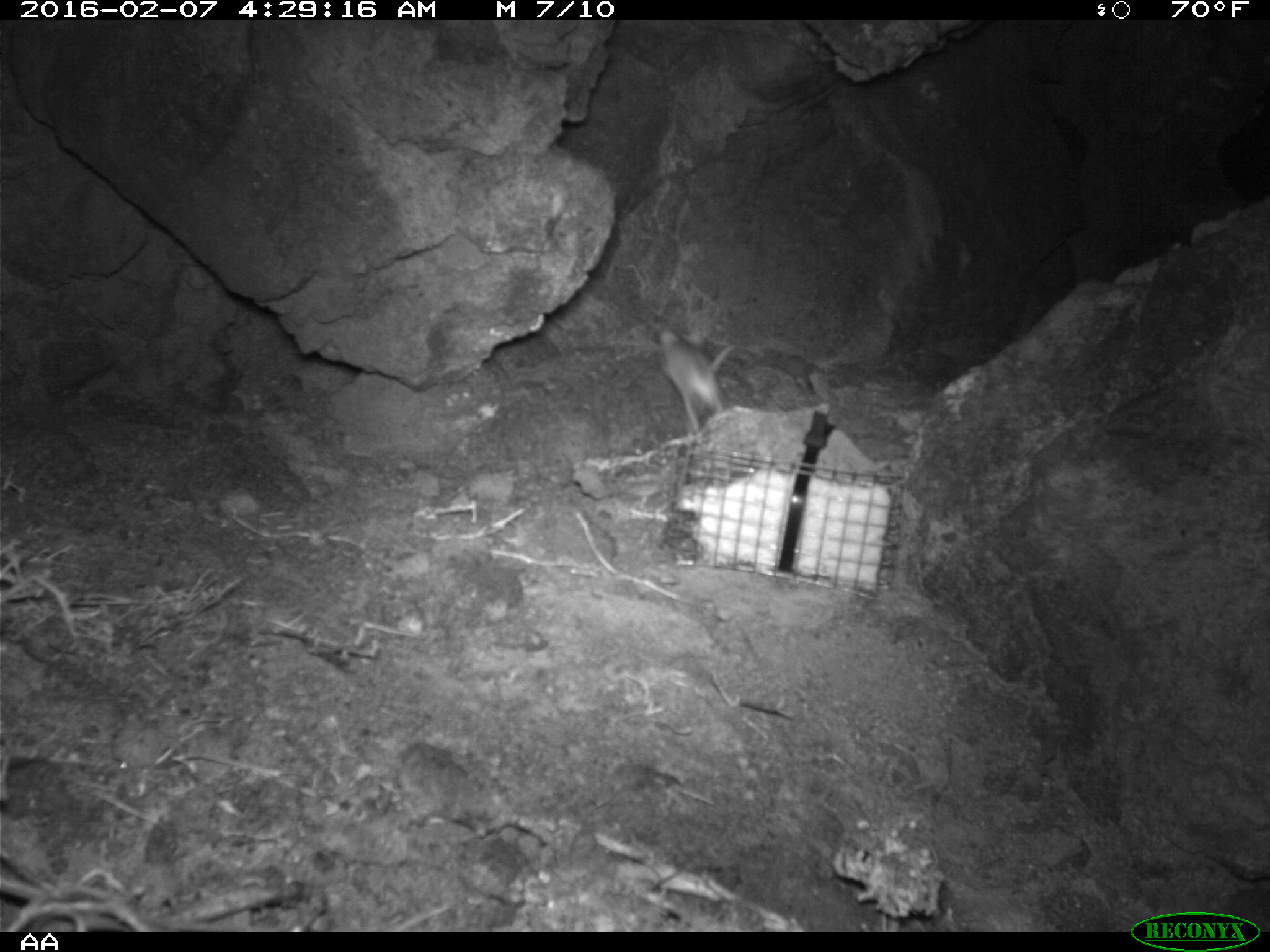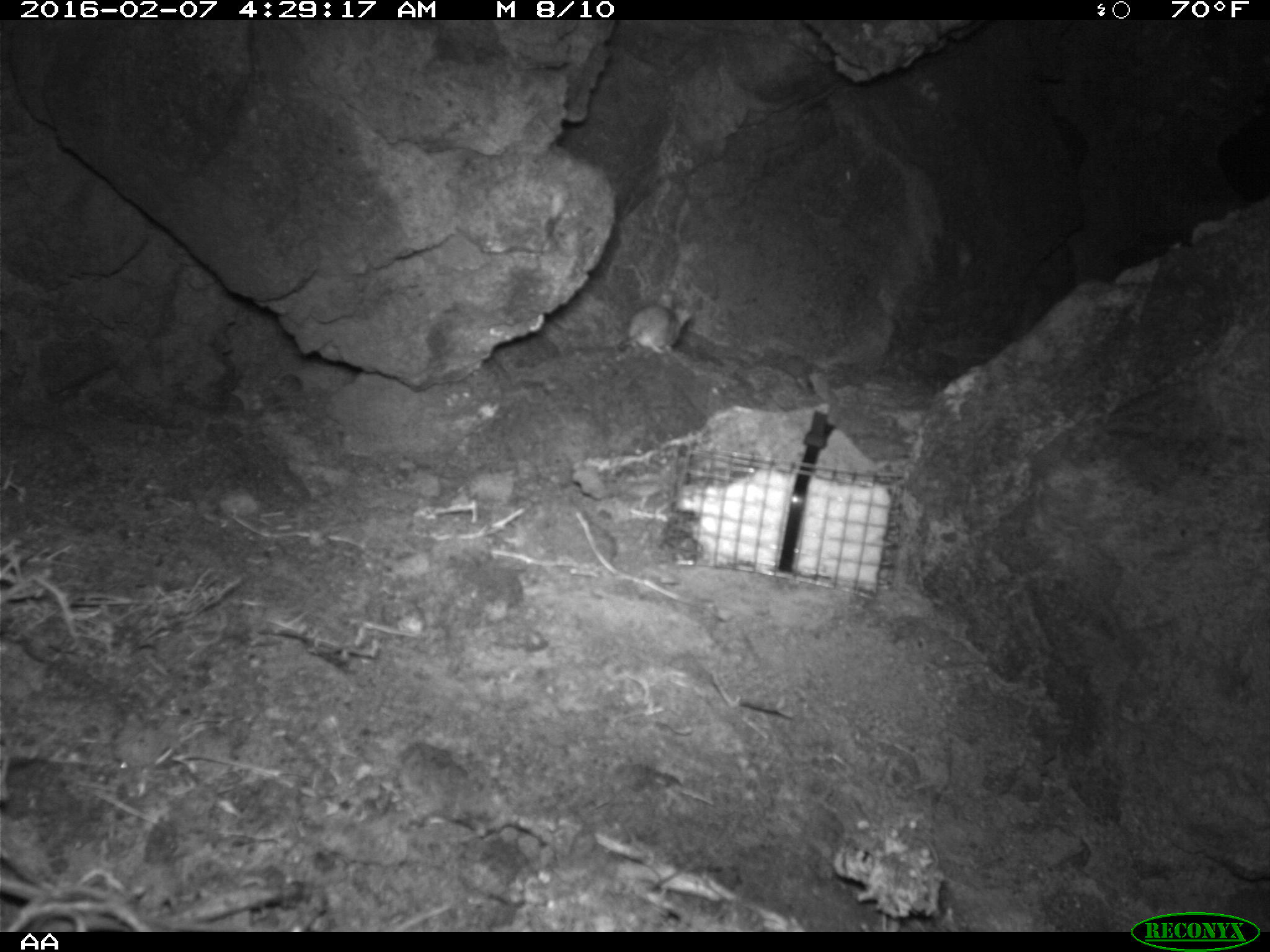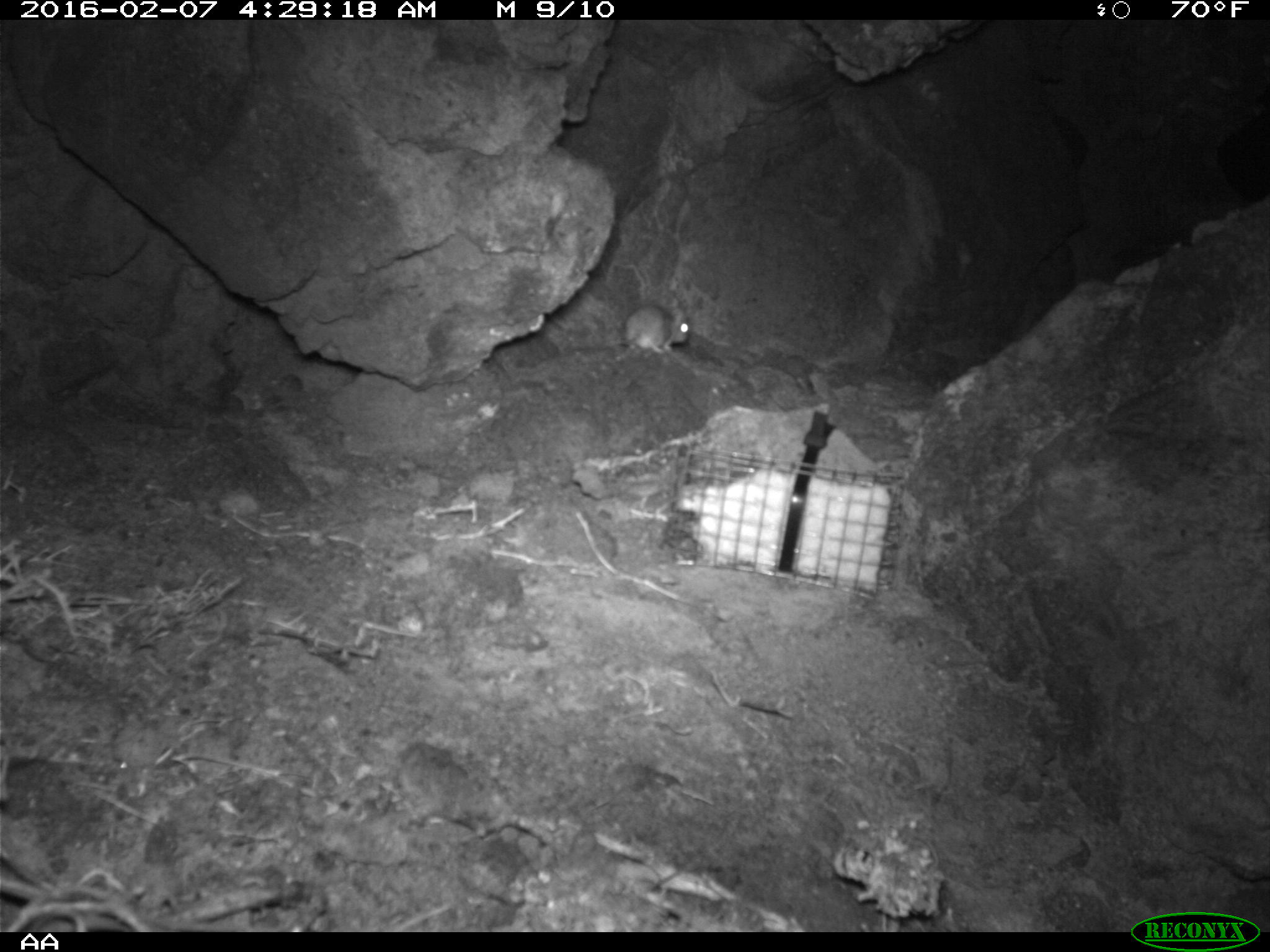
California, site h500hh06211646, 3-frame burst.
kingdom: Animalia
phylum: Chordata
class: Mammalia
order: Rodentia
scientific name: Rodentia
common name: rodent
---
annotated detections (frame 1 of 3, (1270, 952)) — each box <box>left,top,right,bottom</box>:
rodent: <box>659,328,741,441</box>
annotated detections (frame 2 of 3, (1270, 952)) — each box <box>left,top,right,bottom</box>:
rodent: <box>618,290,691,355</box>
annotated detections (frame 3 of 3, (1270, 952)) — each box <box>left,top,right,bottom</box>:
rodent: <box>621,298,690,355</box>